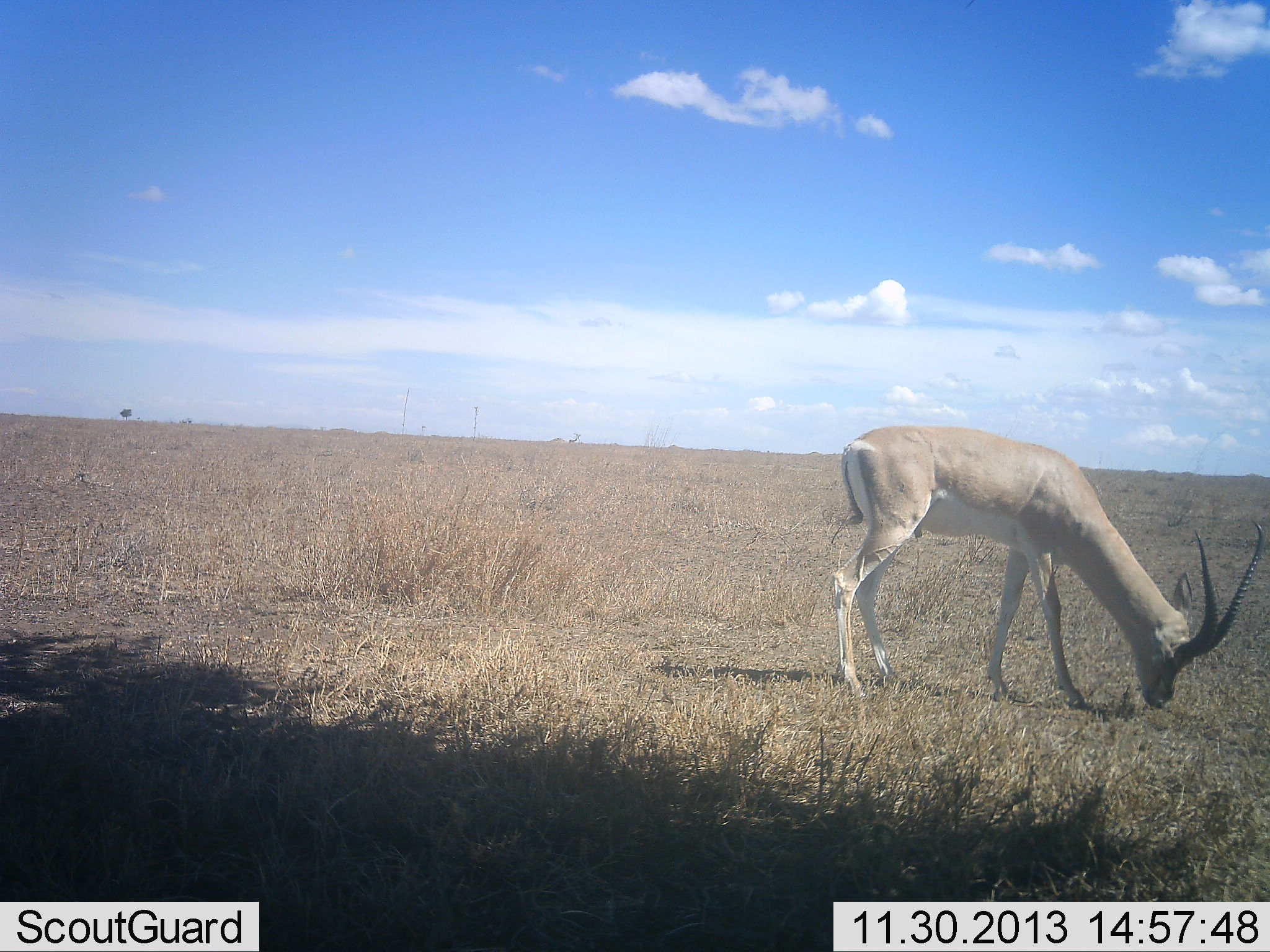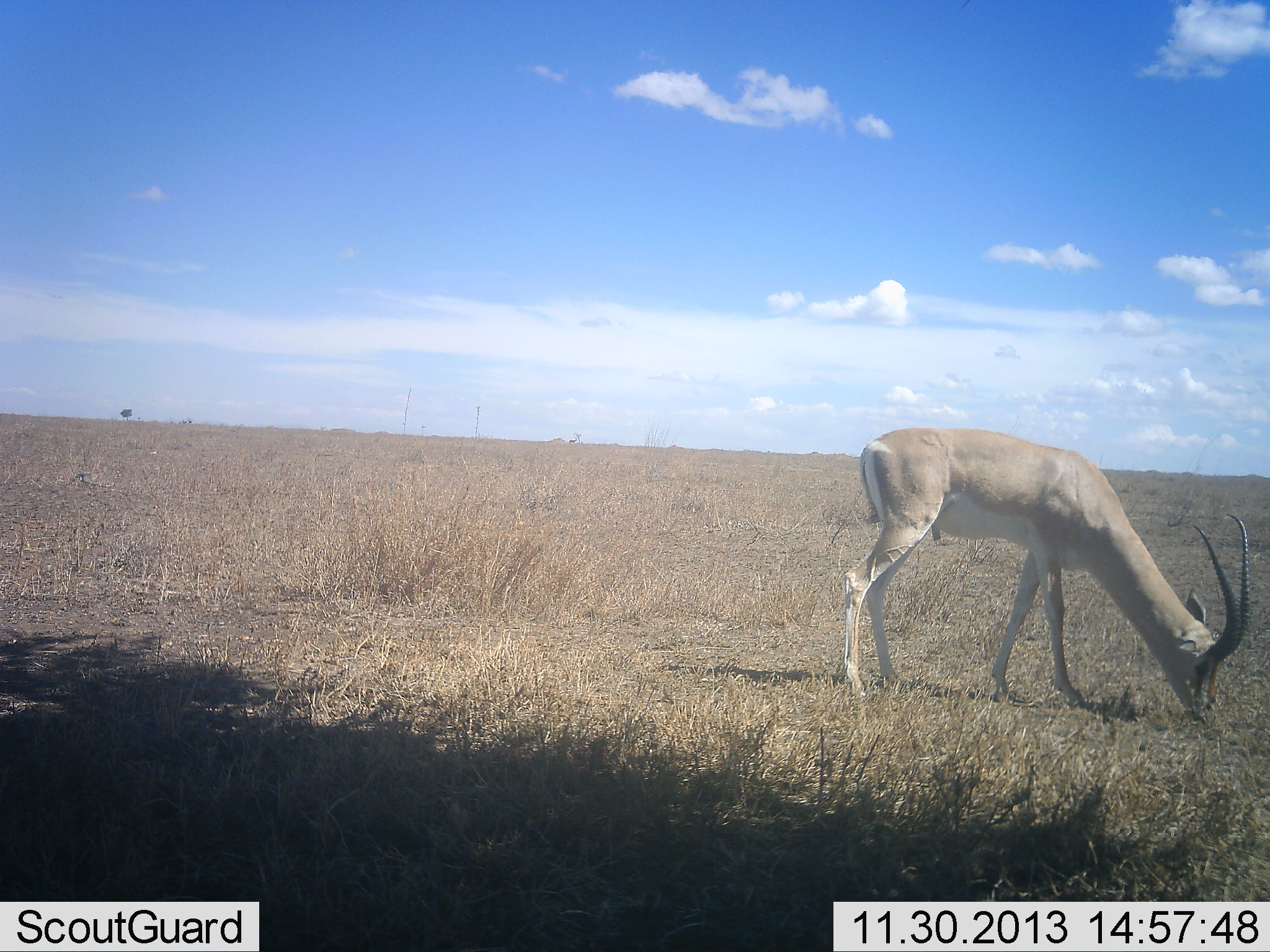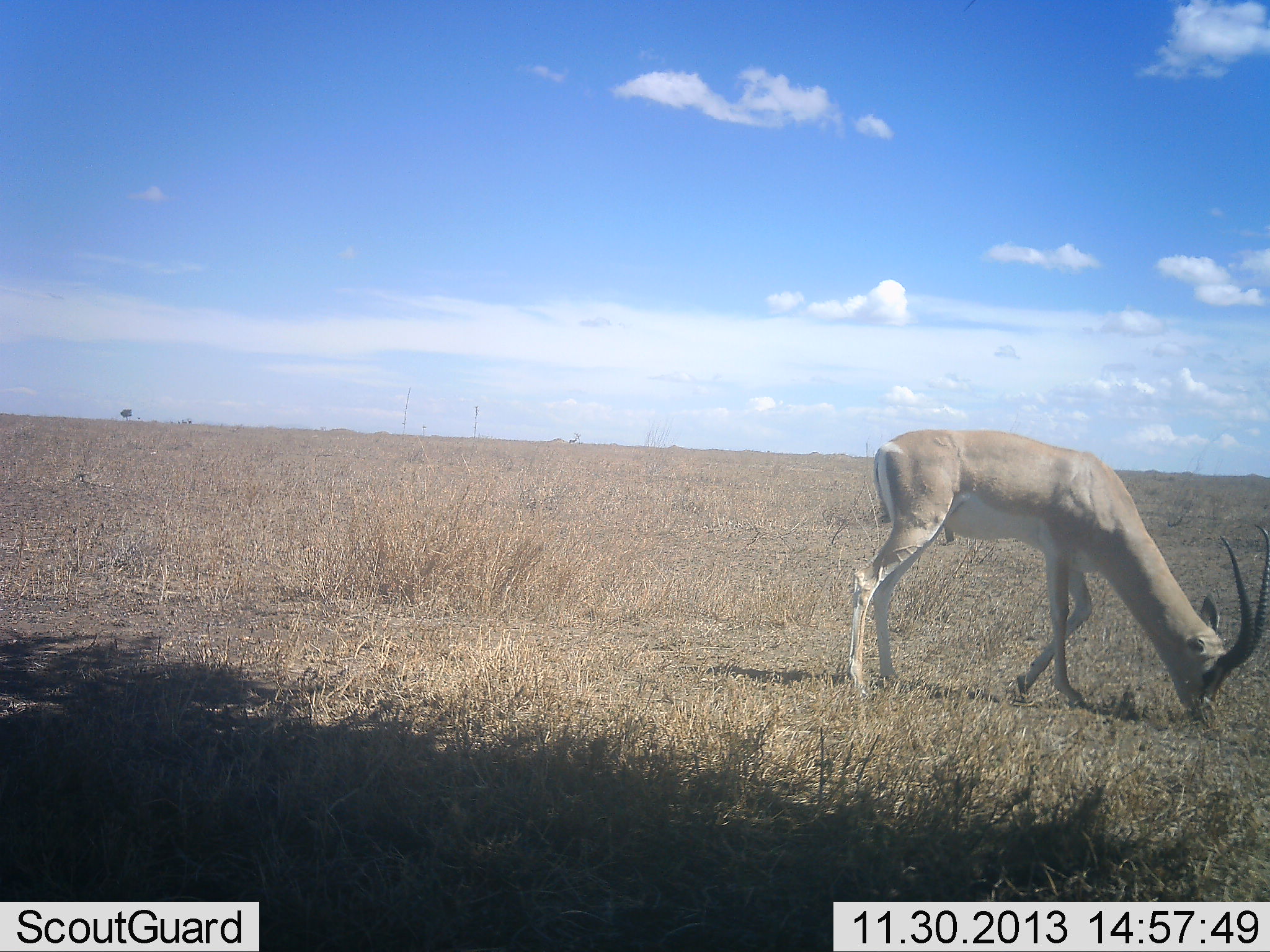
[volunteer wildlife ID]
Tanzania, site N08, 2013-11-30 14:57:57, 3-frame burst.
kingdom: Animalia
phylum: Chordata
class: Mammalia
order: Artiodactyla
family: Bovidae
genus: Nanger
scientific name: Nanger granti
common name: grant's gazelle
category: gazellegrants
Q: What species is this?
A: Gazellegrants (grant's gazelle) (Nanger granti).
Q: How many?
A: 1.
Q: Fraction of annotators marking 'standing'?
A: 10%.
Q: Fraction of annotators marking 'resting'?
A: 0%.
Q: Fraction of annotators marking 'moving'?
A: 0%.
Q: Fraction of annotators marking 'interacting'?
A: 0%.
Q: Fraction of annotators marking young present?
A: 0%.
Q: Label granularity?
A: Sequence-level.